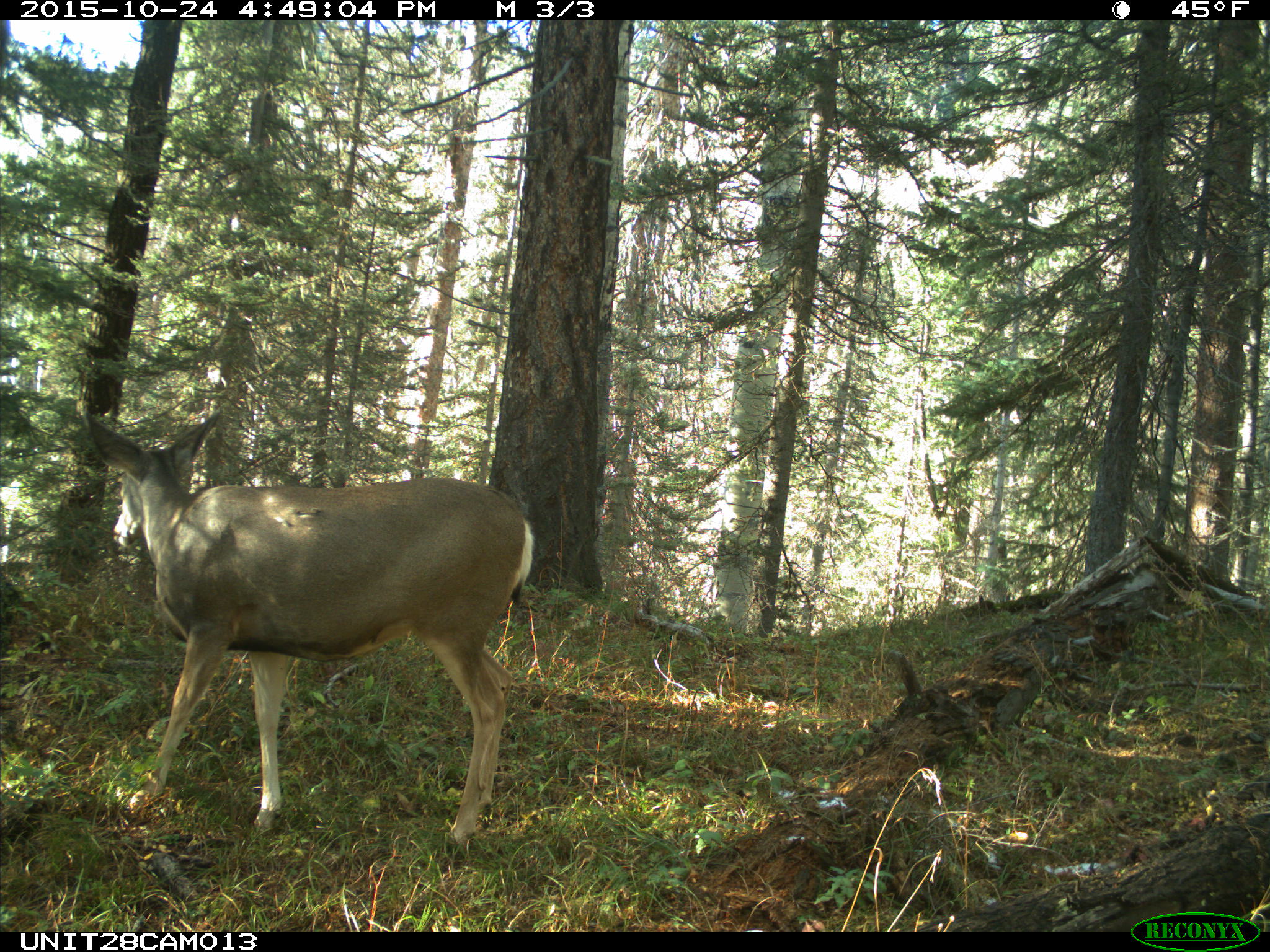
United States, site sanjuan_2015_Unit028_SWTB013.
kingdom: Animalia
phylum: Chordata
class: Mammalia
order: Artiodactyla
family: Cervidae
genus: Odocoileus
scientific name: Odocoileus hemionus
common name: mule deer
Odocoileus hemionus (mule deer).